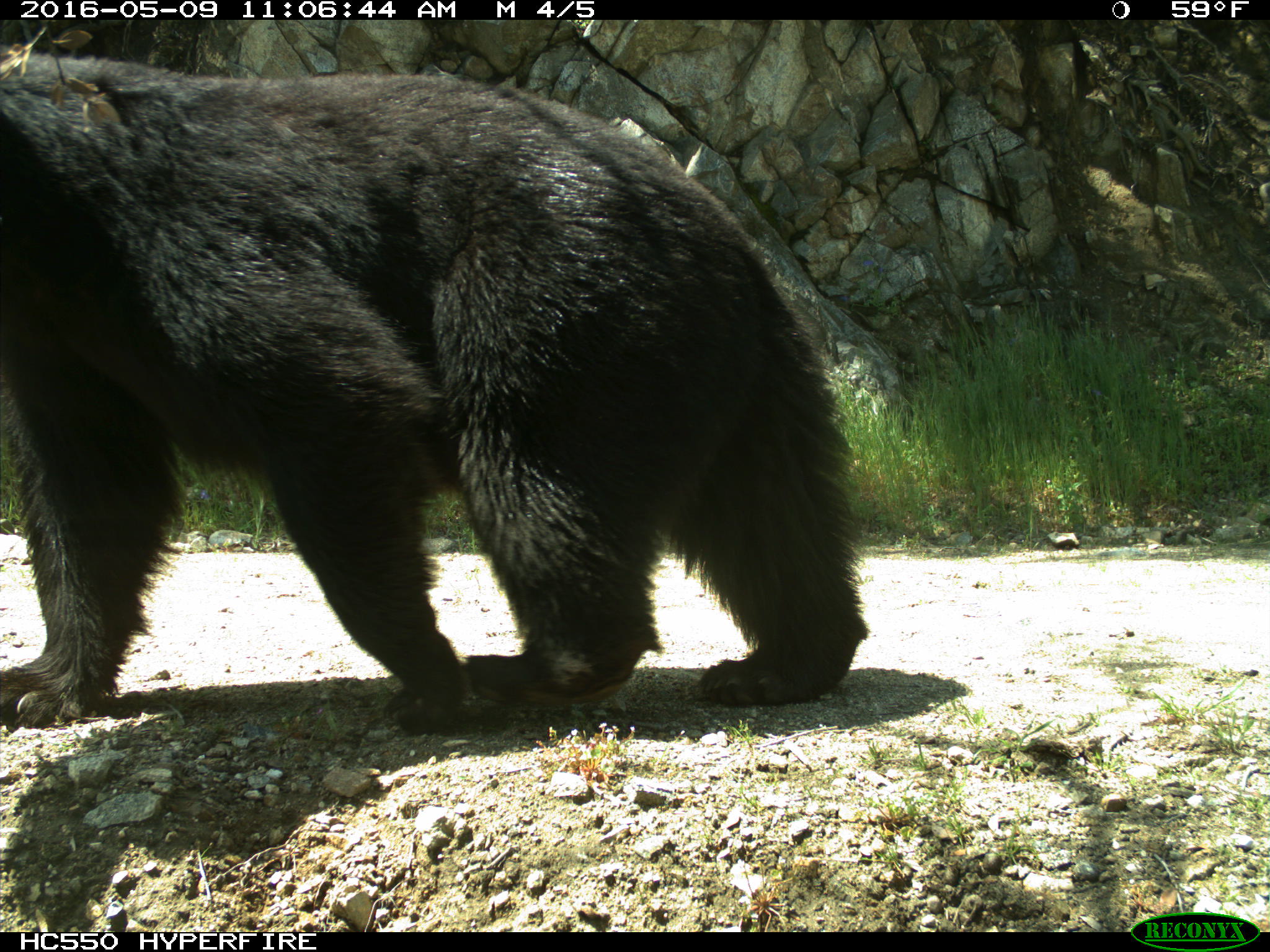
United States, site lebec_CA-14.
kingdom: Animalia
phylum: Chordata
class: Mammalia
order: Carnivora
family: Ursidae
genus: Ursus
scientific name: Ursus americanus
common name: american black bear